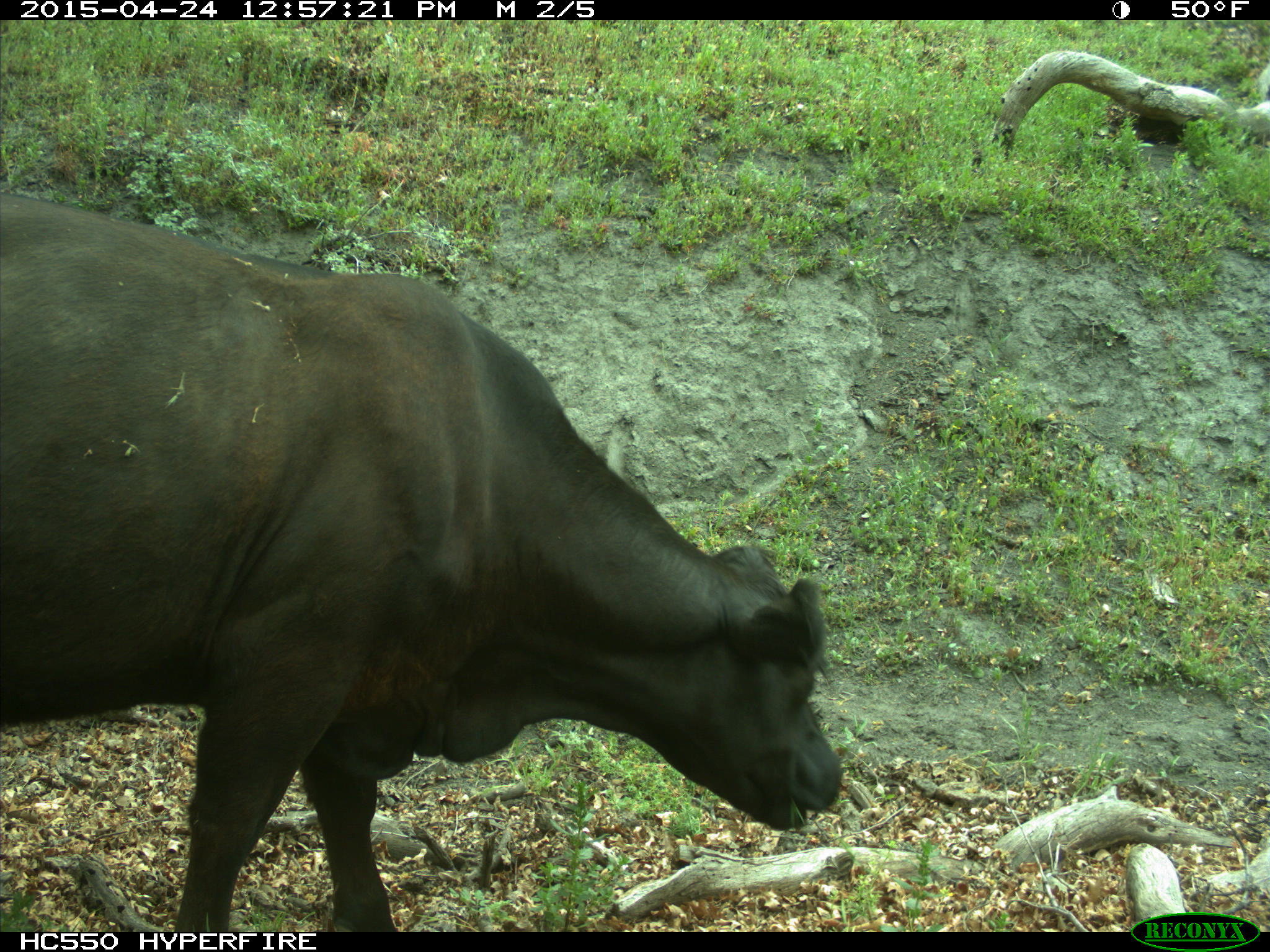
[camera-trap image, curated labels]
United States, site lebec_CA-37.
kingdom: Animalia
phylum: Chordata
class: Mammalia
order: Artiodactyla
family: Bovidae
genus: Bos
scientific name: Bos taurus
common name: domestic cow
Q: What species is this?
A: Bos taurus (domestic cow).